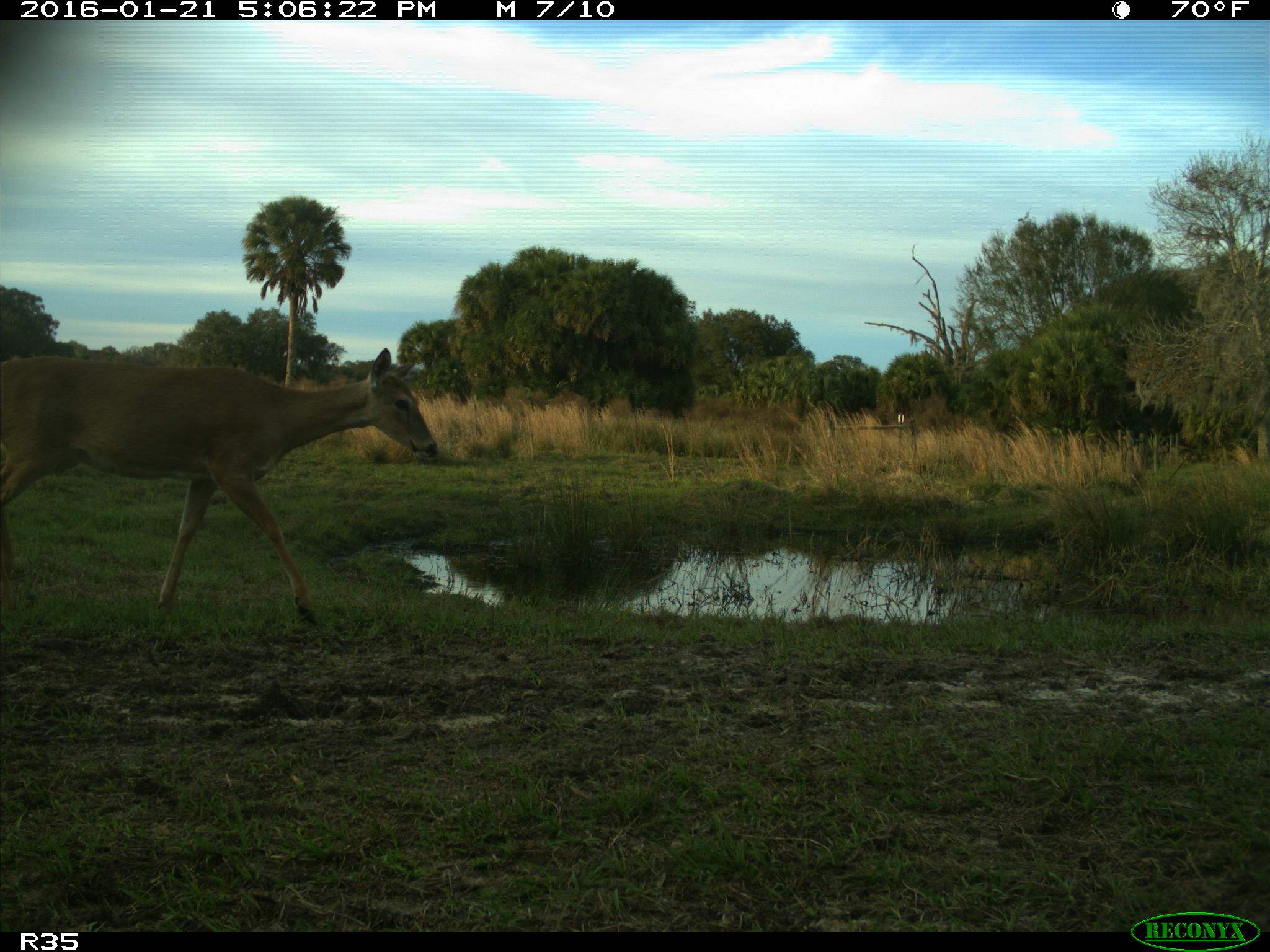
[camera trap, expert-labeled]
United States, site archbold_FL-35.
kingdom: Animalia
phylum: Chordata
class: Mammalia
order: Artiodactyla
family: Cervidae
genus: Odocoileus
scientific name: Odocoileus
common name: deer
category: unidentified deer